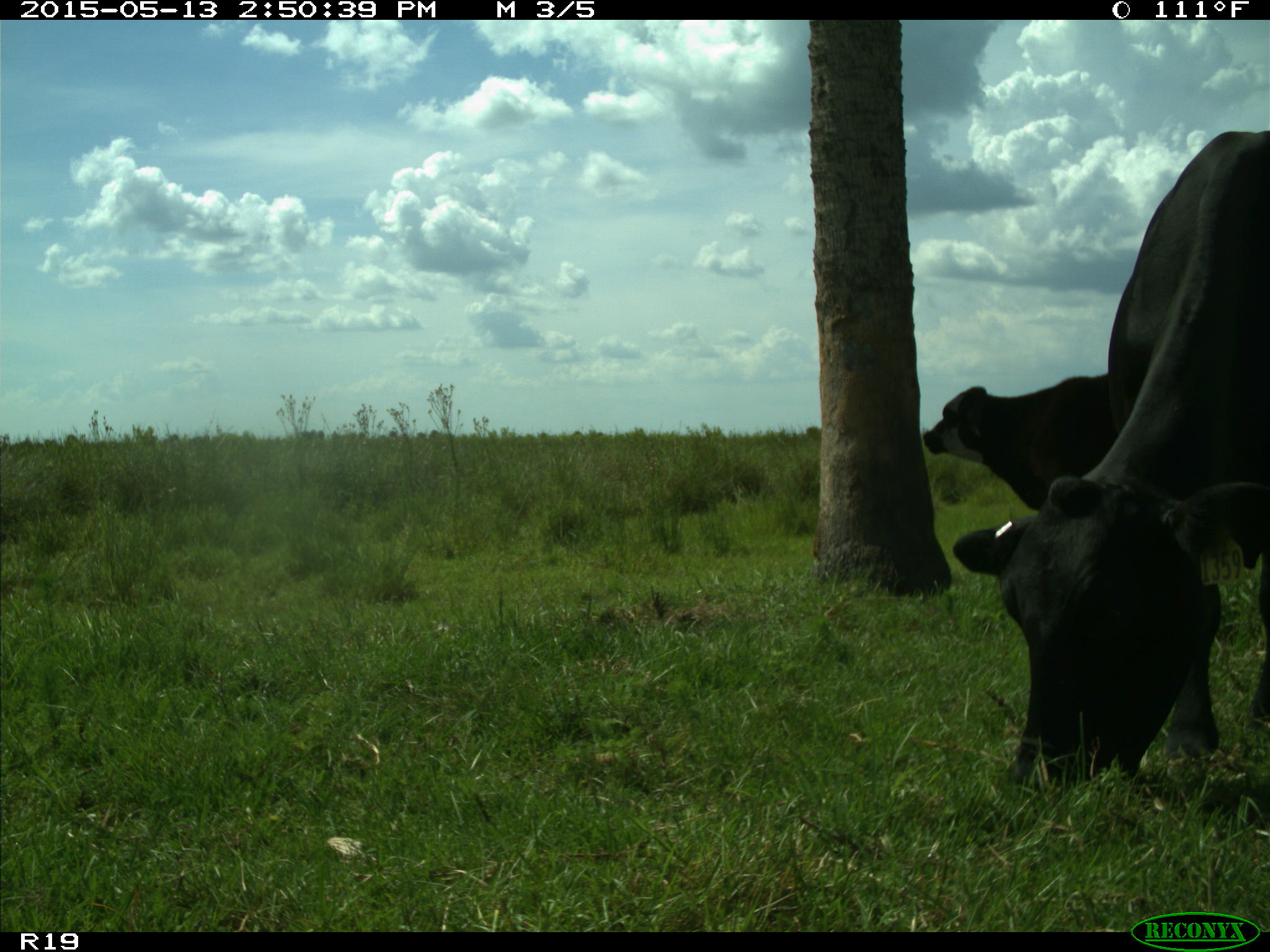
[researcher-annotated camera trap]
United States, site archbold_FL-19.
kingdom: Animalia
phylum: Chordata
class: Mammalia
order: Artiodactyla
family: Bovidae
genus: Bos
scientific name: Bos taurus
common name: domestic cow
Bos taurus (domestic cow).